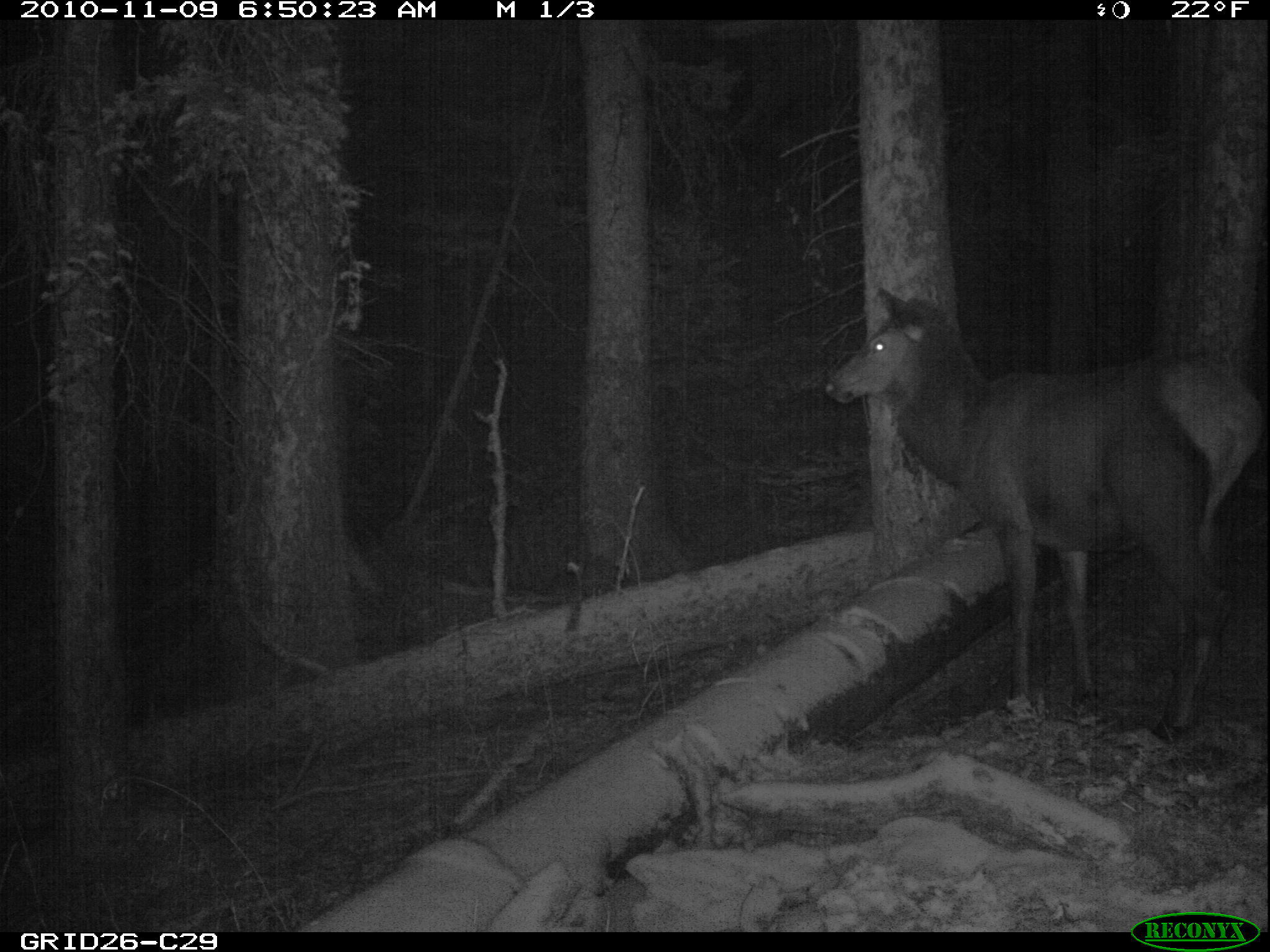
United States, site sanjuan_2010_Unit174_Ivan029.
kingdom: Animalia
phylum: Chordata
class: Mammalia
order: Artiodactyla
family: Cervidae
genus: Cervus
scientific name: Cervus elaphus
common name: red deer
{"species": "Cervus elaphus (red deer)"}